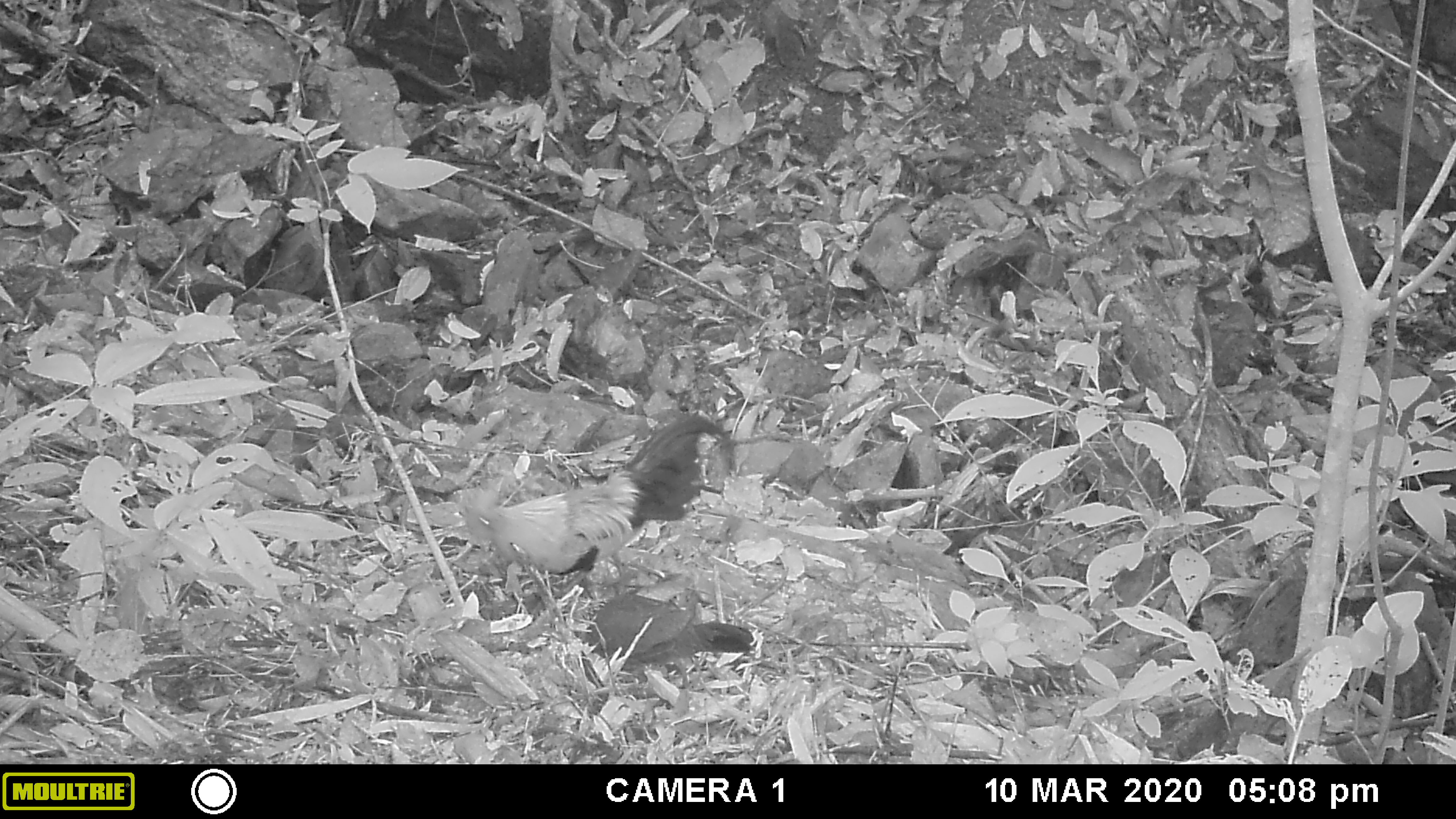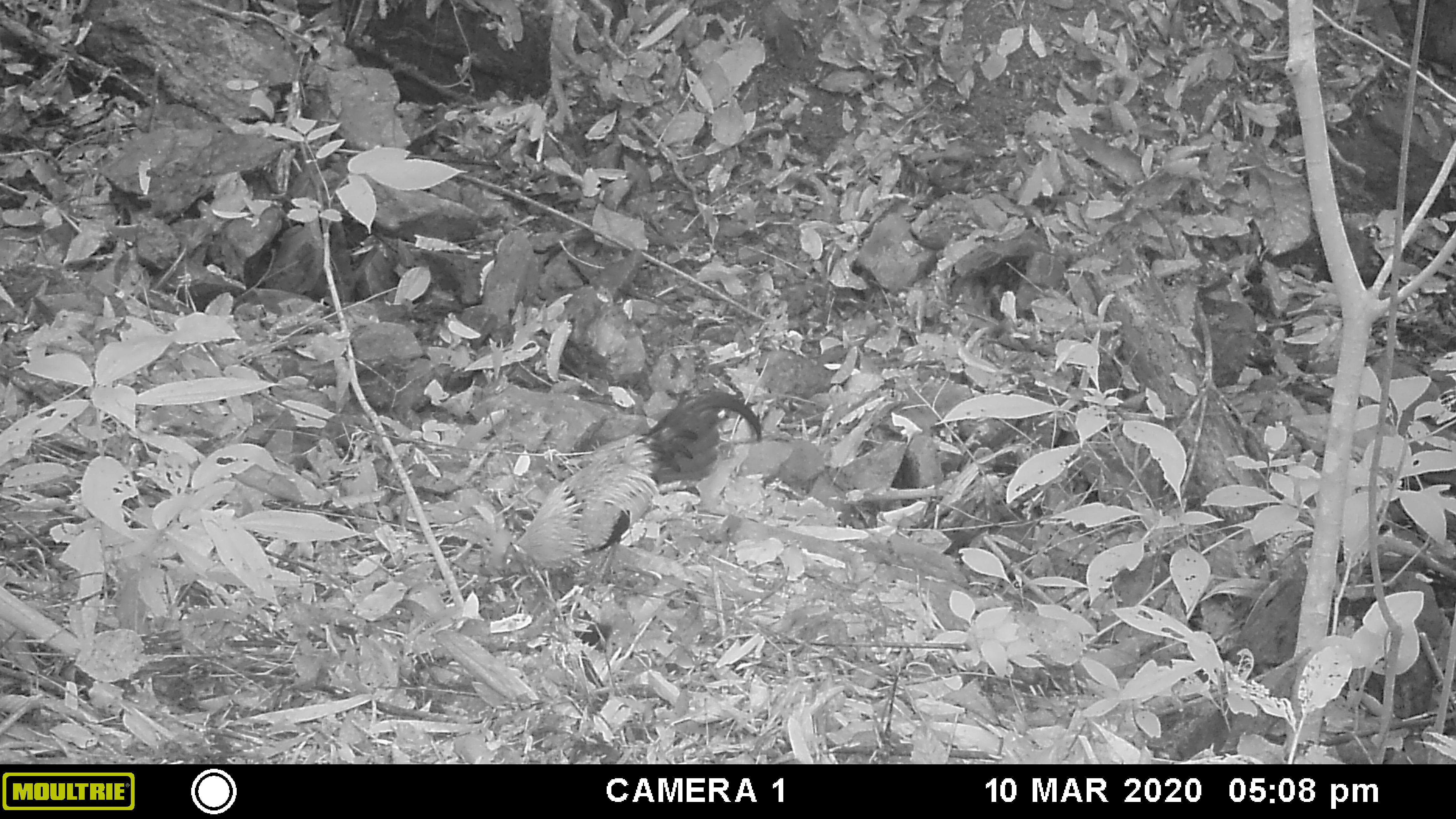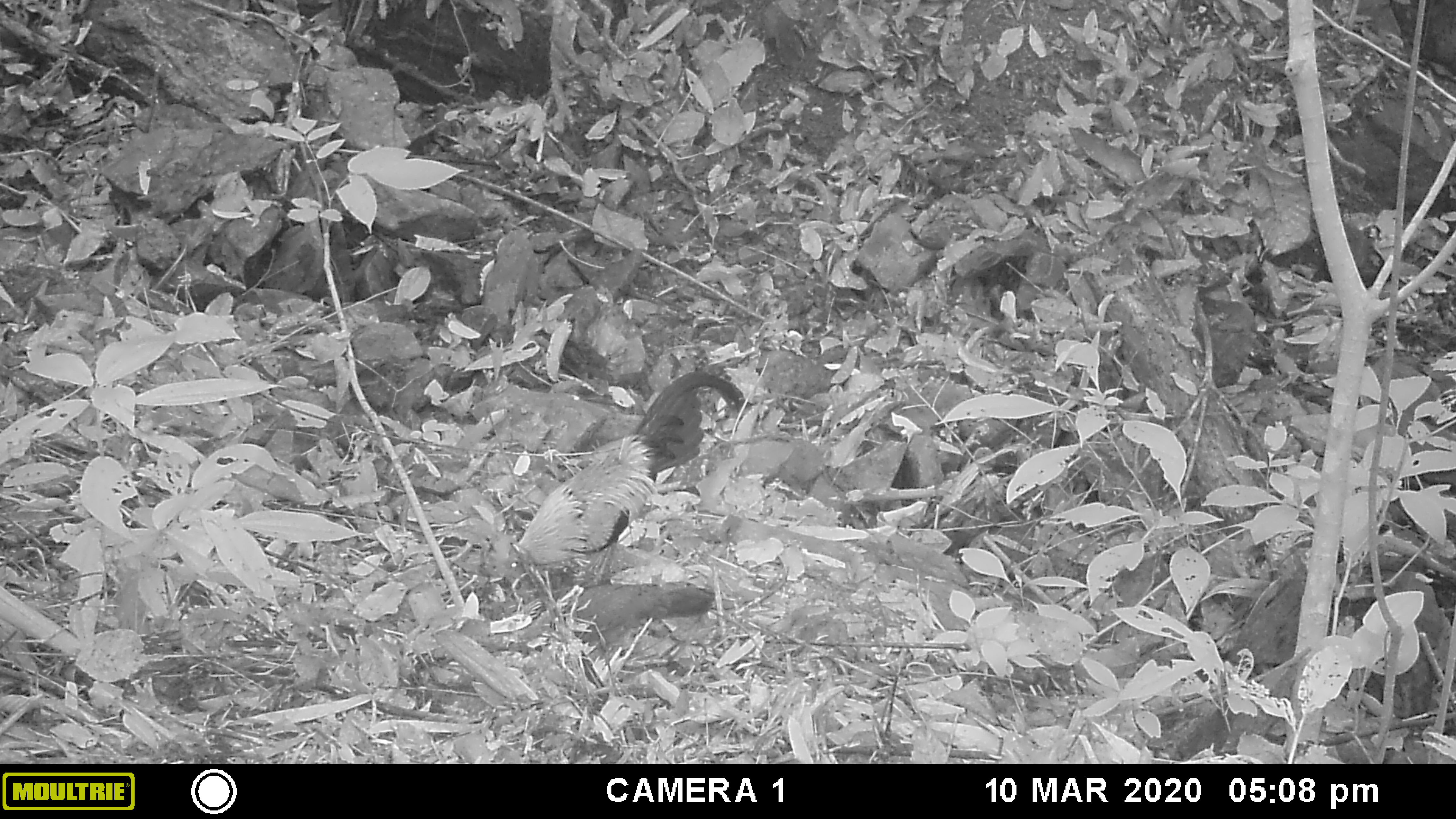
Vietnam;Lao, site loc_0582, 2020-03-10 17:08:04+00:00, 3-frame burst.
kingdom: Animalia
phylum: Chordata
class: Aves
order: Galliformes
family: Phasianidae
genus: Gallus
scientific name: Gallus gallus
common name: red junglefowl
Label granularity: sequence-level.